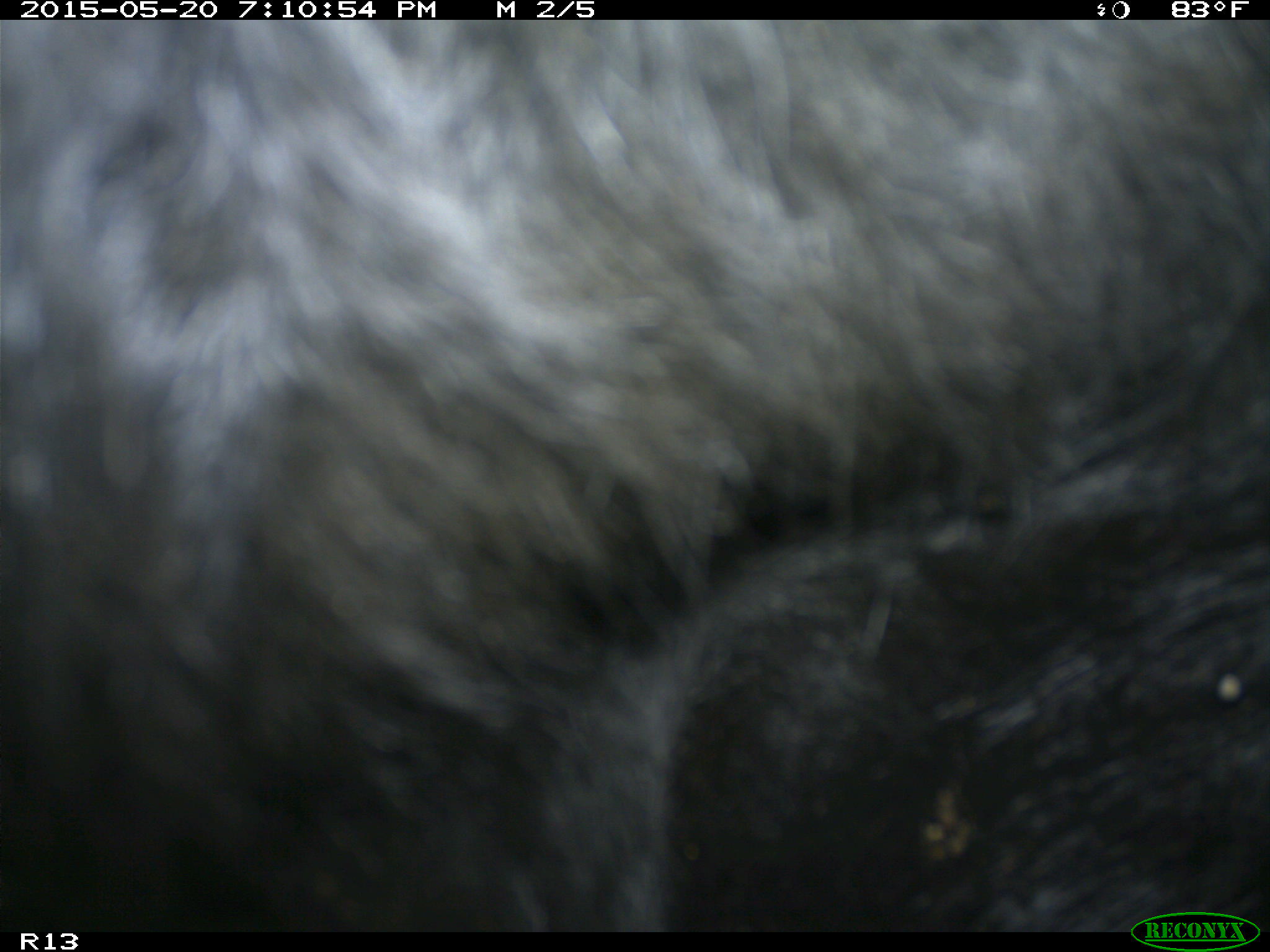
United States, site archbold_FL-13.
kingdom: Animalia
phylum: Chordata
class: Mammalia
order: Artiodactyla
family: Bovidae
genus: Bos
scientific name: Bos taurus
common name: domestic cow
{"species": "Bos taurus (domestic cow)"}